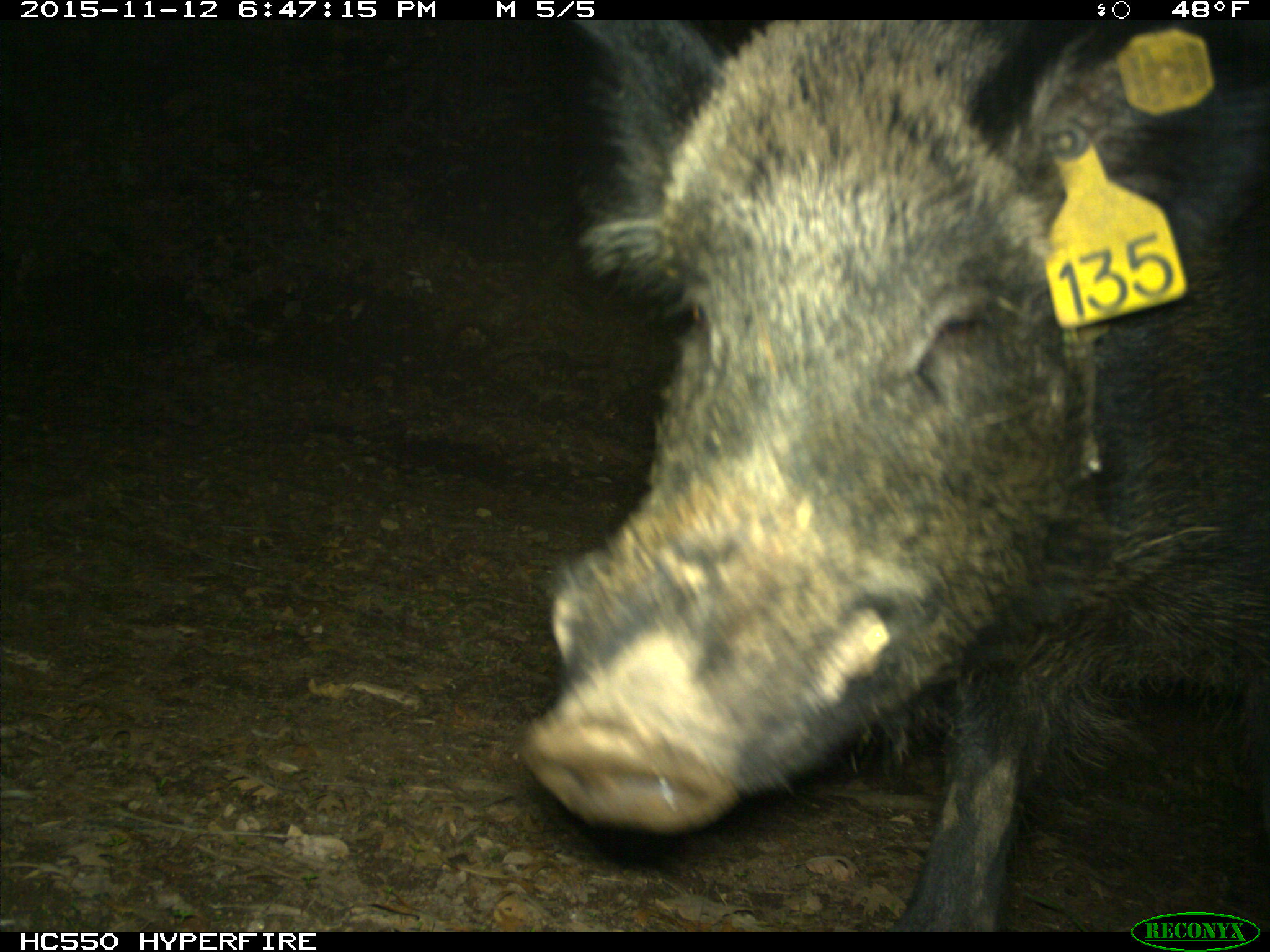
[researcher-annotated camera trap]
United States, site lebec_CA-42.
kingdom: Animalia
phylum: Chordata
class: Mammalia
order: Artiodactyla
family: Suidae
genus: Sus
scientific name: Sus scrofa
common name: wild boar